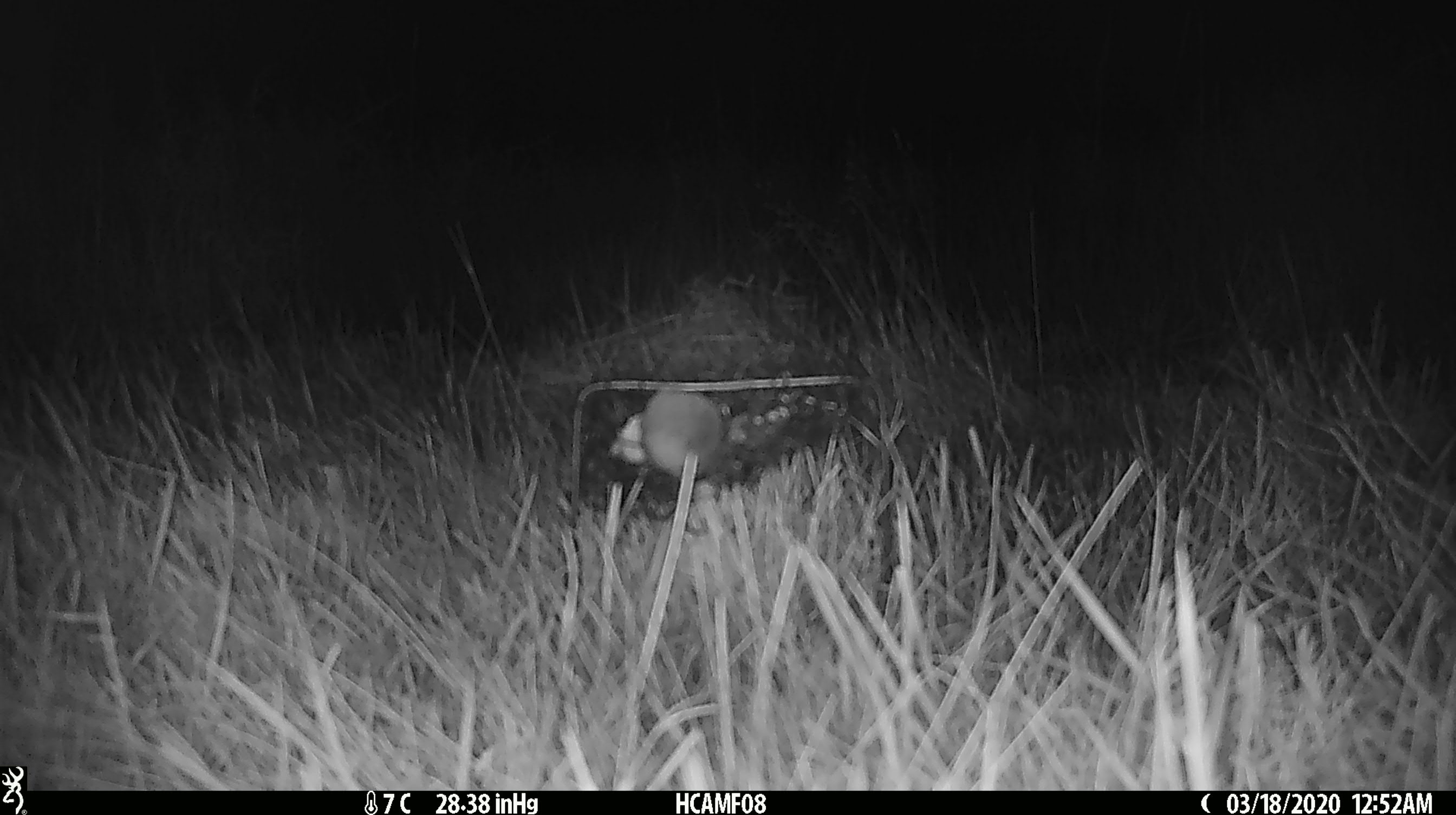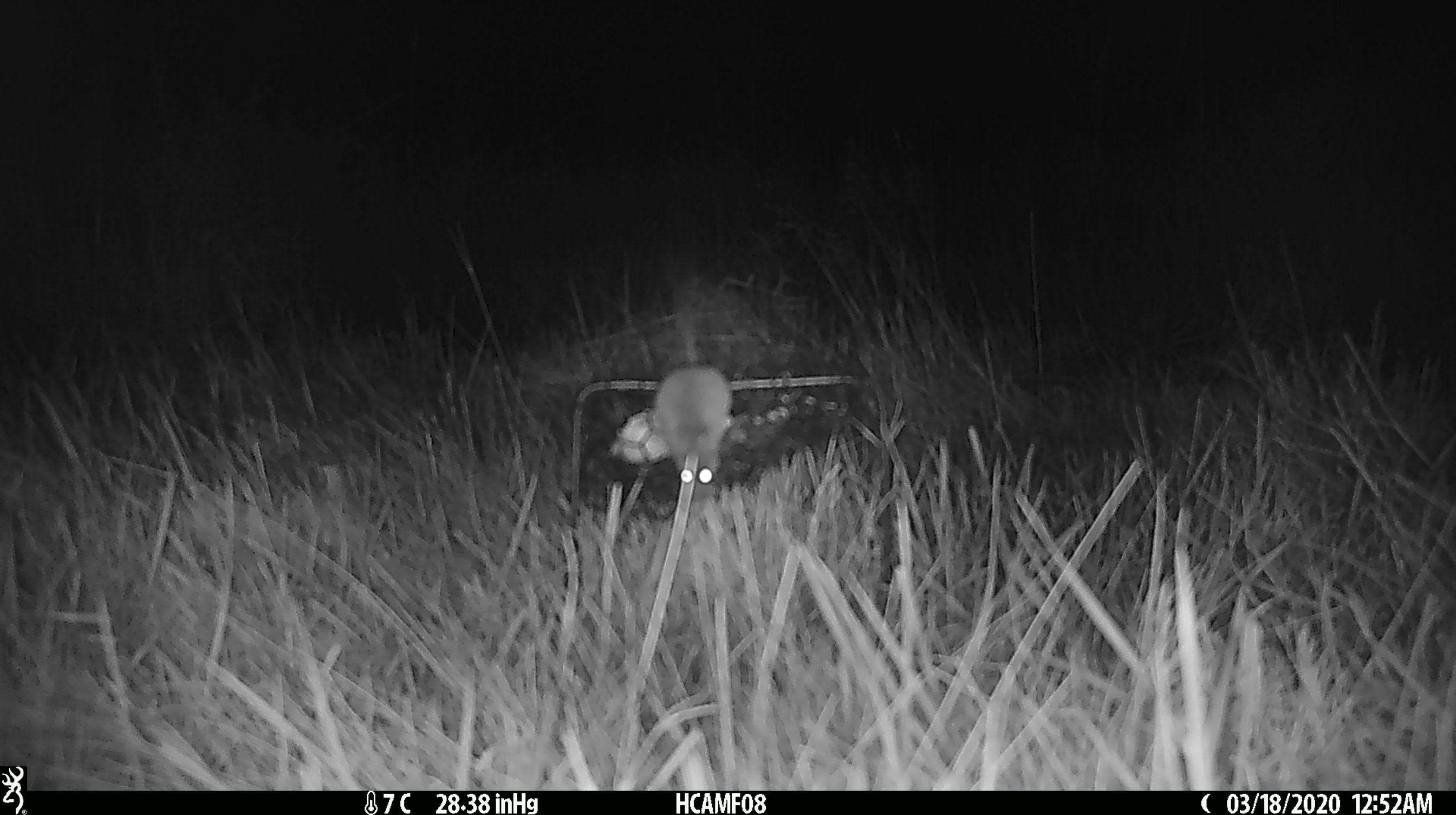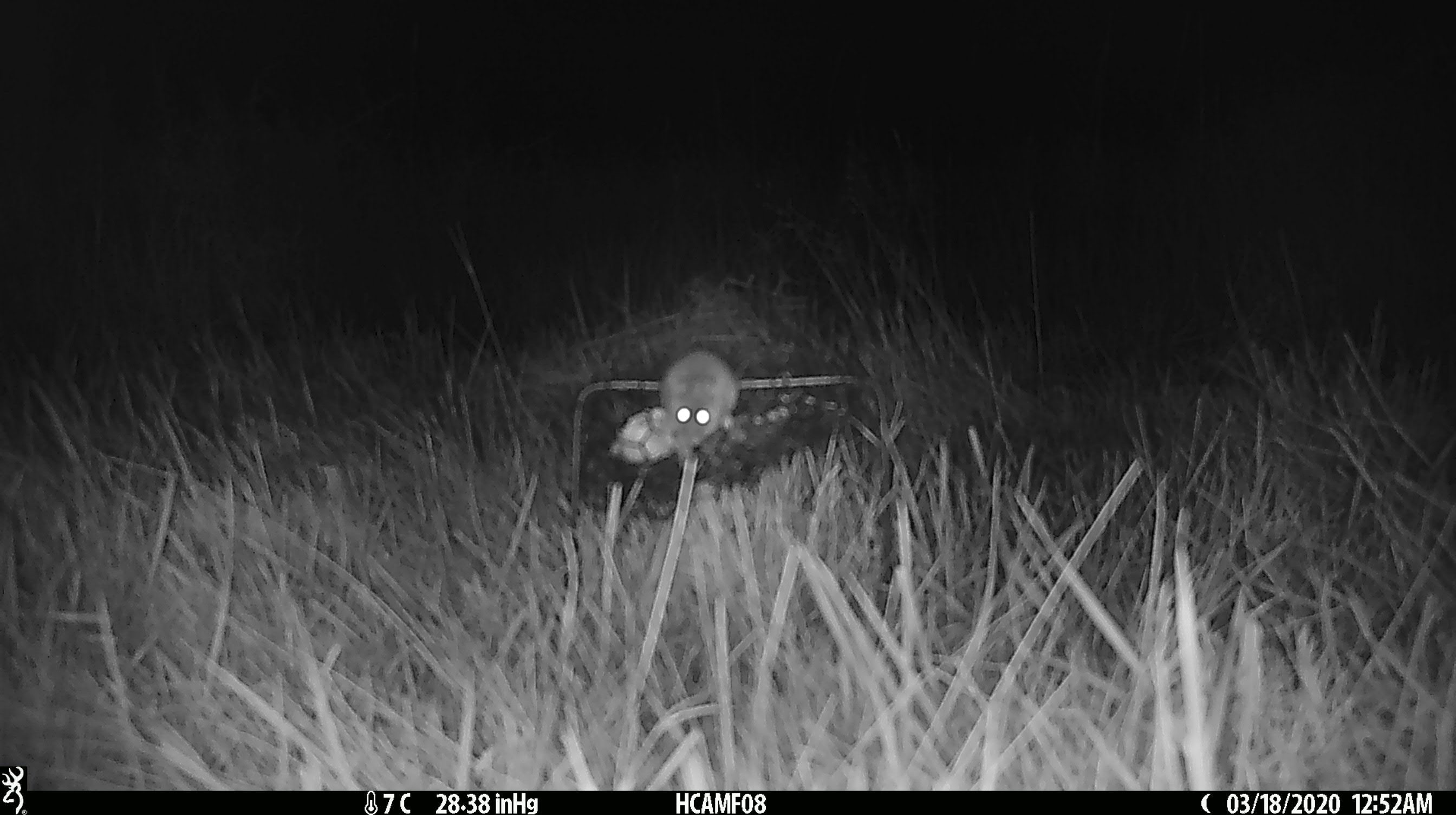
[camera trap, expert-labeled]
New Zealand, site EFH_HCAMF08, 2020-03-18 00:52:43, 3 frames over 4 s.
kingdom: Animalia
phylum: Chordata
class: Mammalia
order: Rodentia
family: Muridae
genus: Mus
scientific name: Mus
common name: mouse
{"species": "mouse (Mus)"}